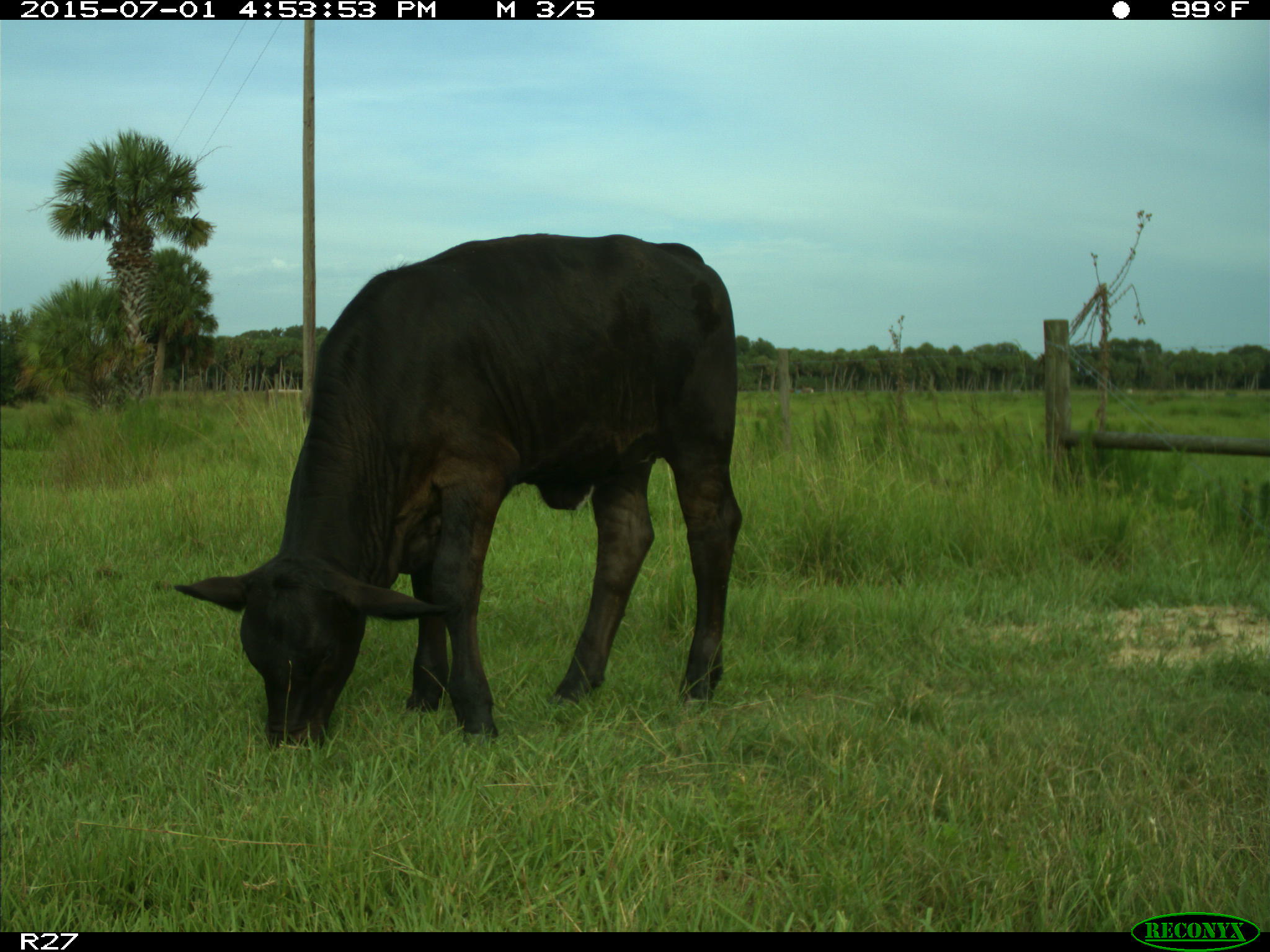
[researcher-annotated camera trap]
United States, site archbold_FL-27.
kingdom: Animalia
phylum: Chordata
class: Mammalia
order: Artiodactyla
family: Bovidae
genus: Bos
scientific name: Bos taurus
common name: domestic cow